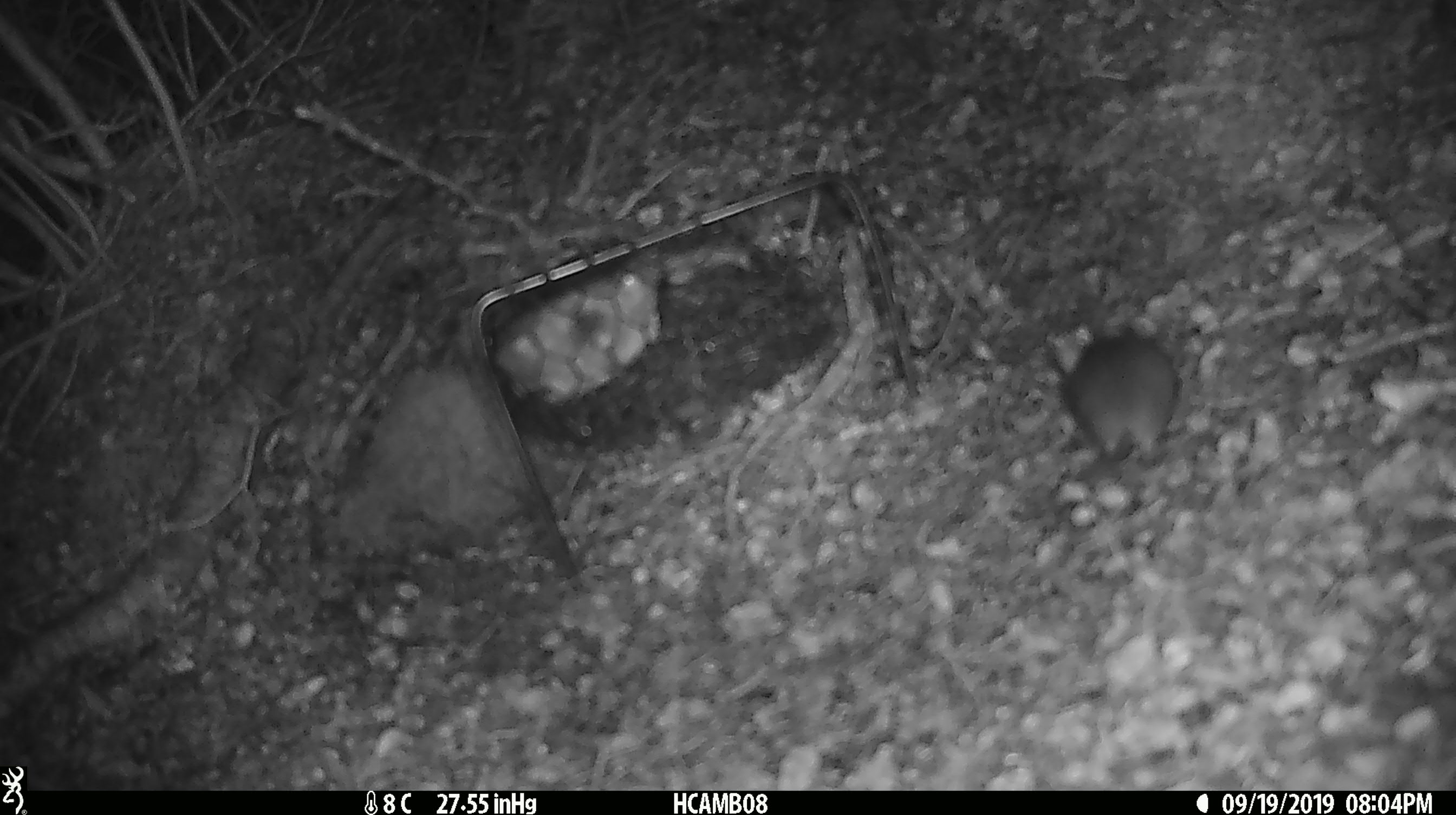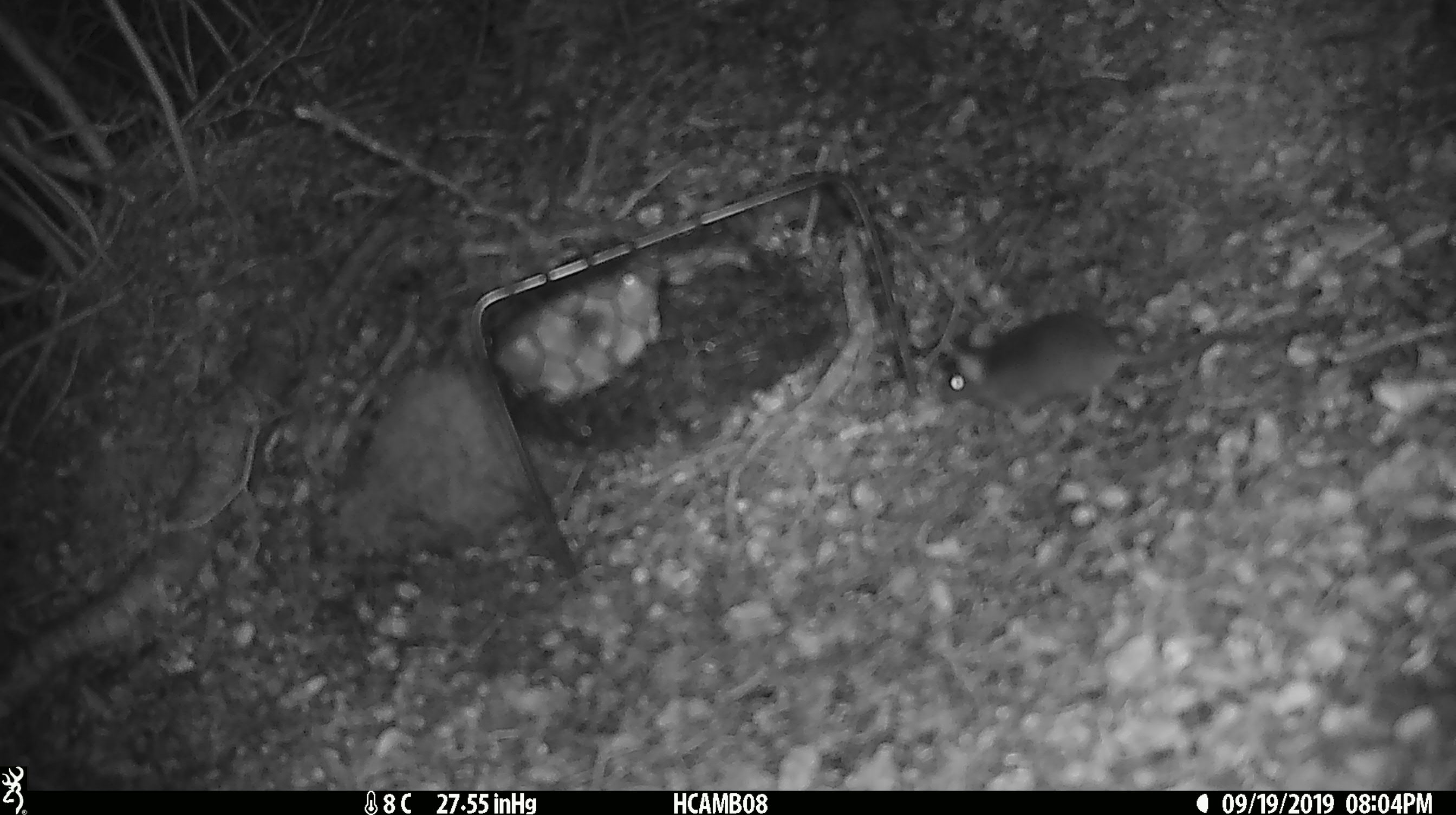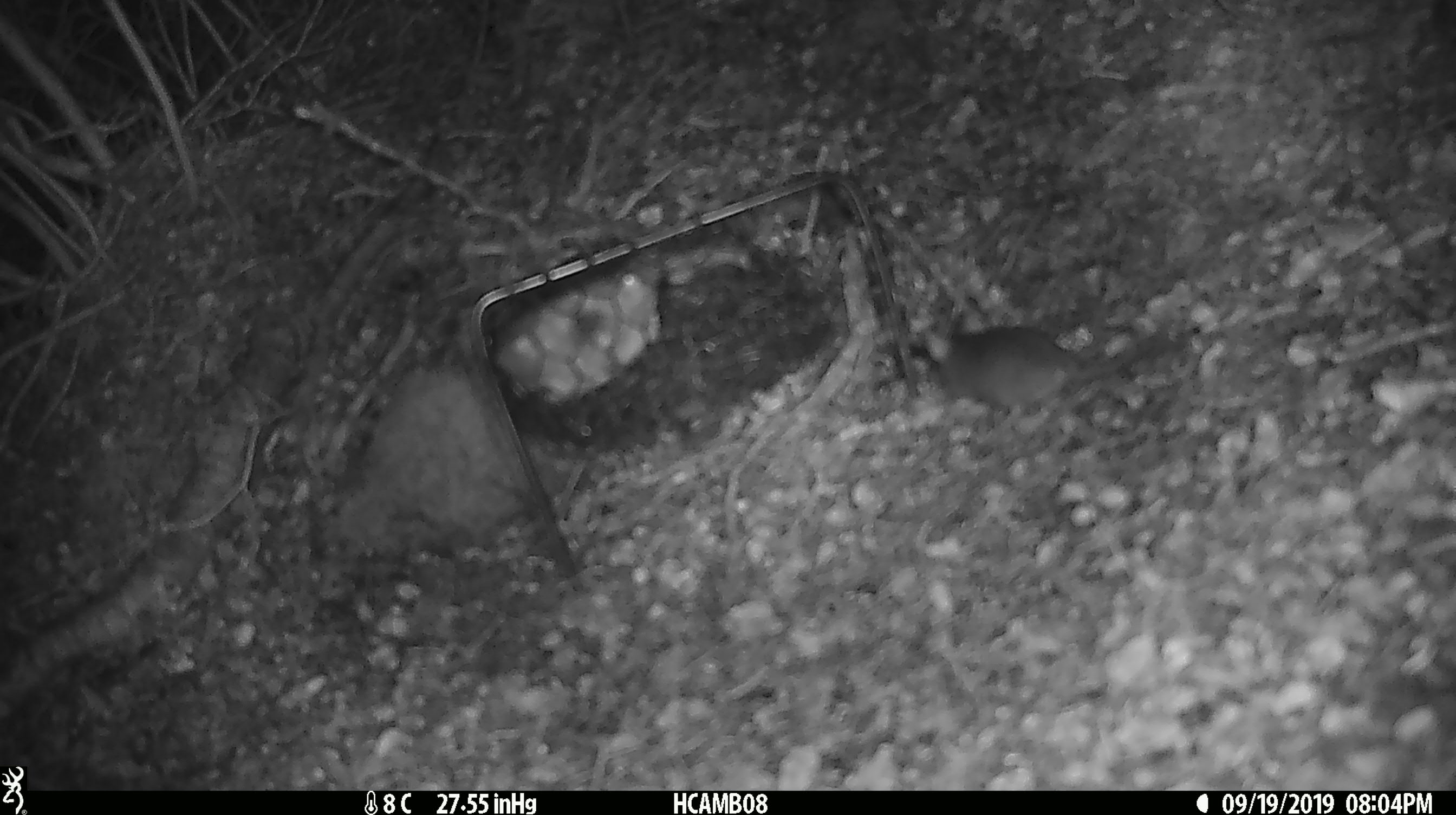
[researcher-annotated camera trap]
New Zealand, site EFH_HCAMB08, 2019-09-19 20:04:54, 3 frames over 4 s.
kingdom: Animalia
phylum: Chordata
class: Mammalia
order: Rodentia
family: Muridae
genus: Mus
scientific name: Mus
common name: mouse